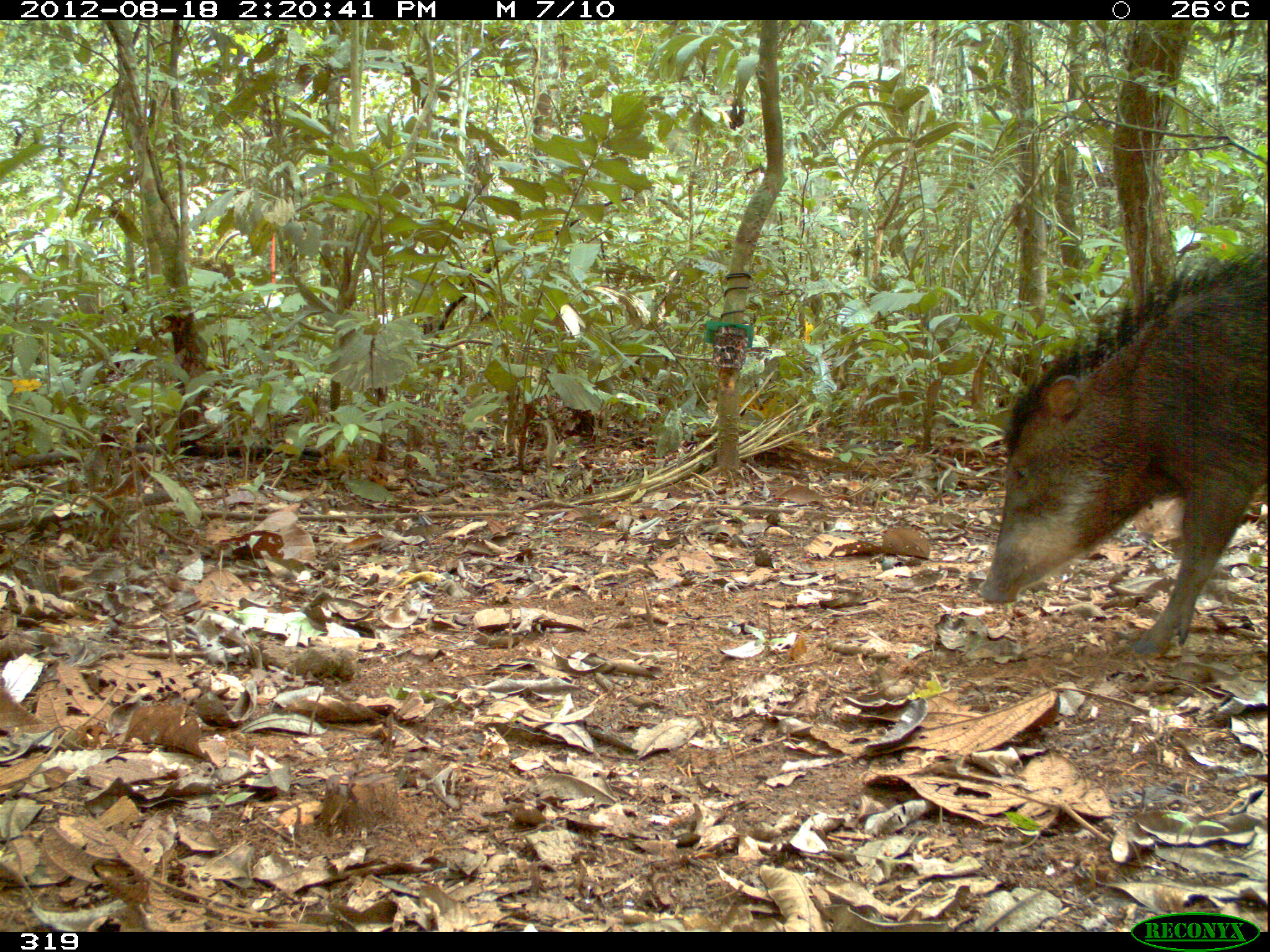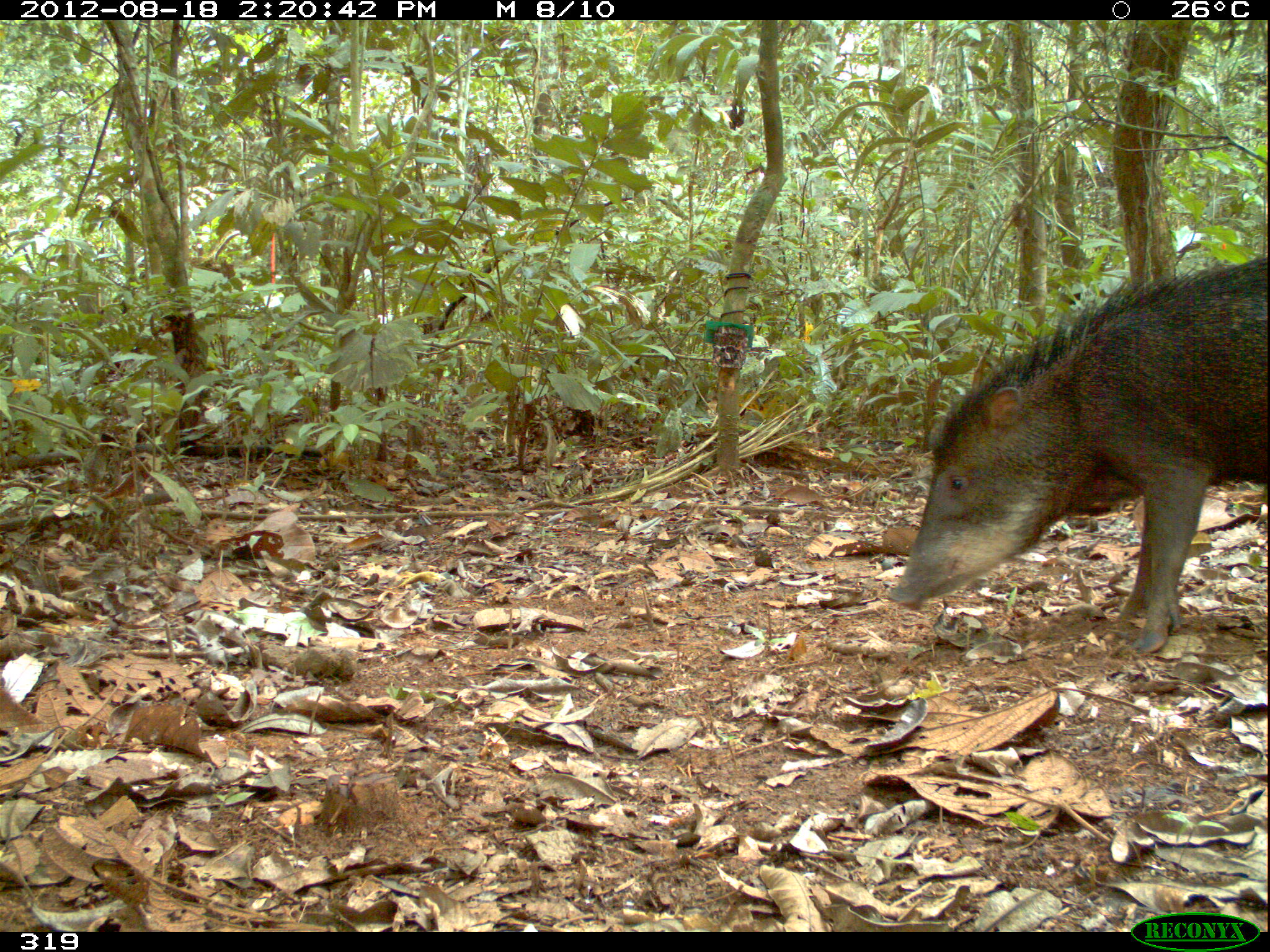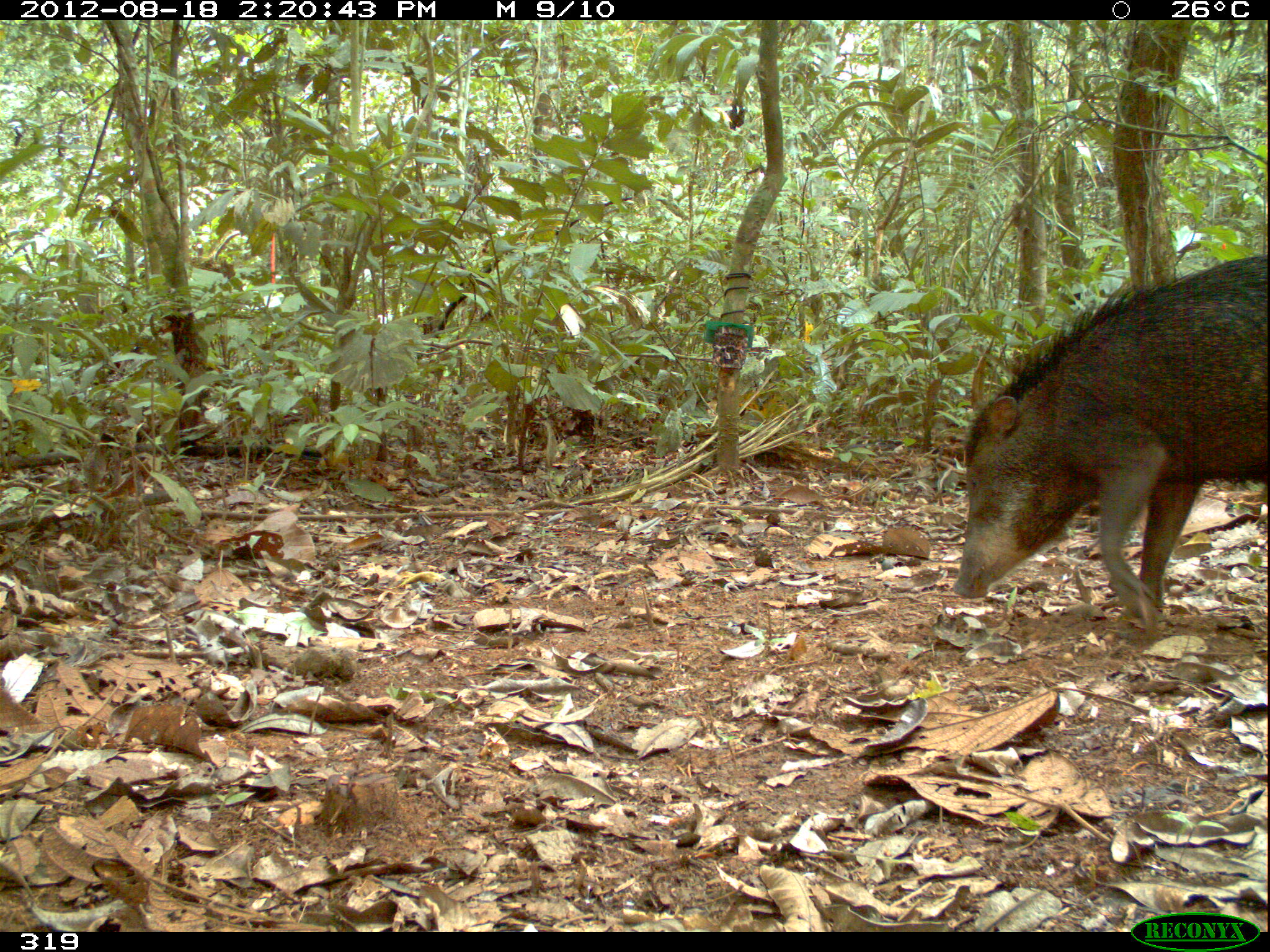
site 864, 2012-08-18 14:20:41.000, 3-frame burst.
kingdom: Animalia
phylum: Chordata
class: Mammalia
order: Artiodactyla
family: Tayassuidae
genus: Tayassu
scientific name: Tayassu pecari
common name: white-lipped peccary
Tayassu pecari (white-lipped peccary).